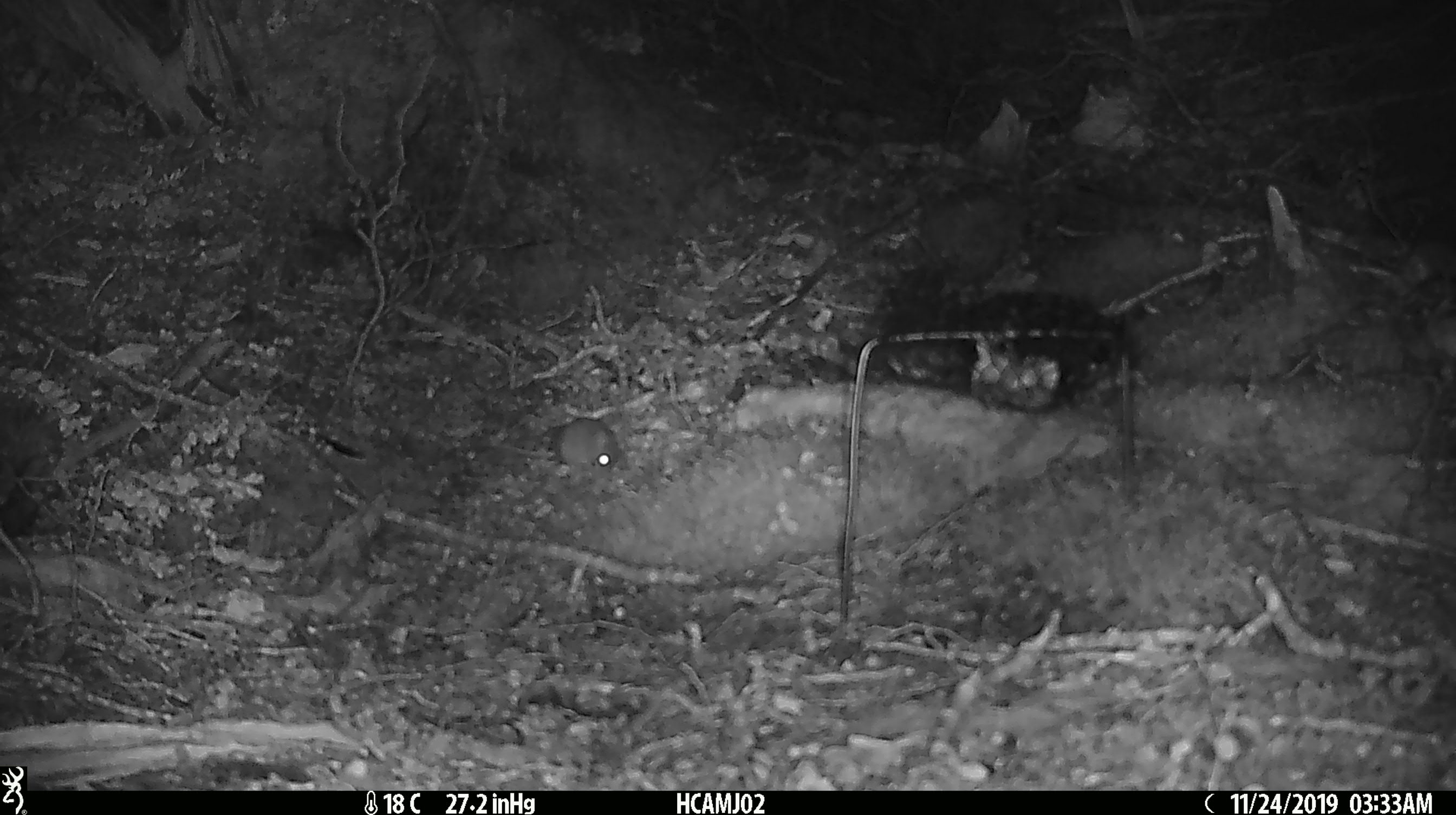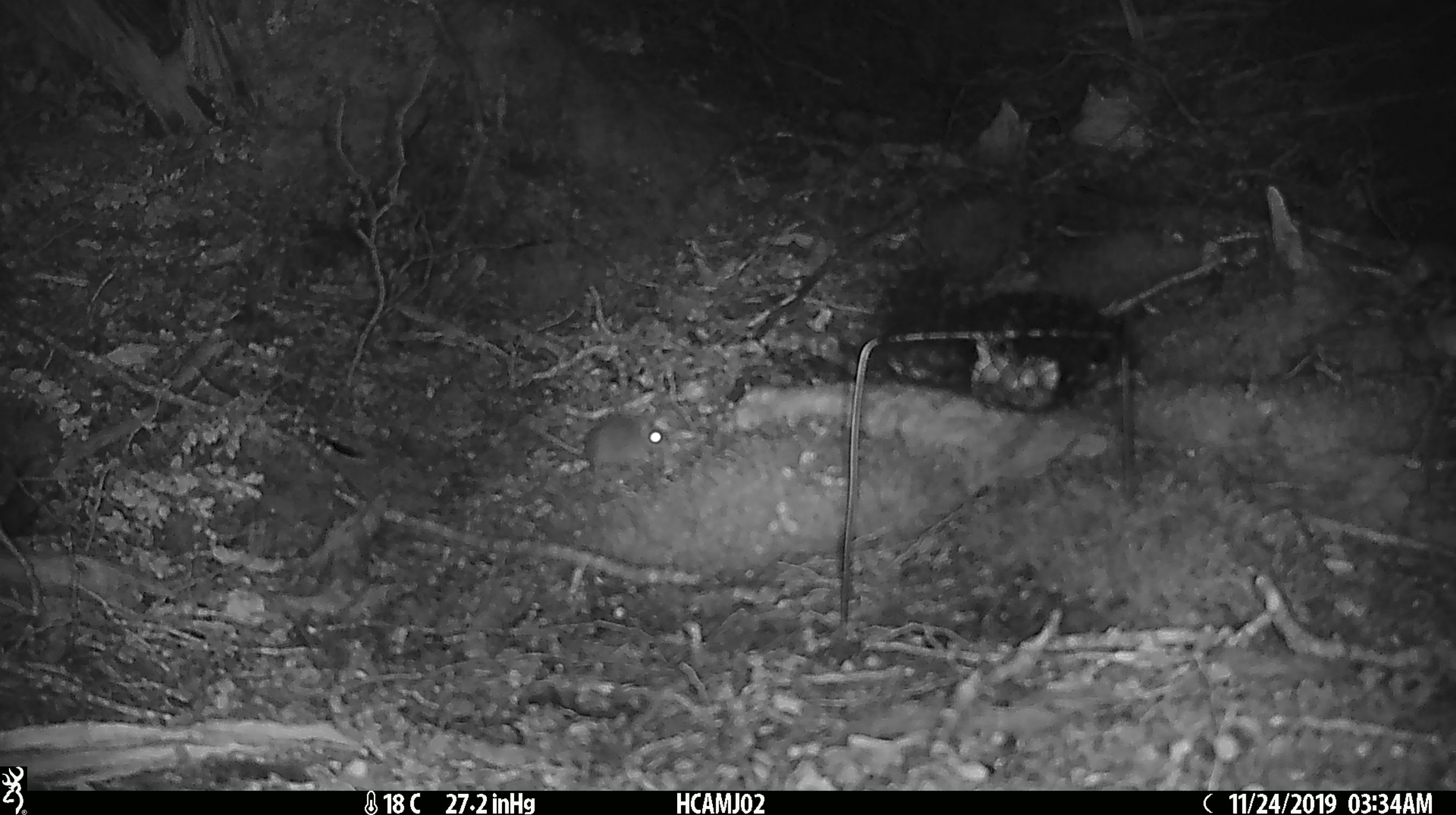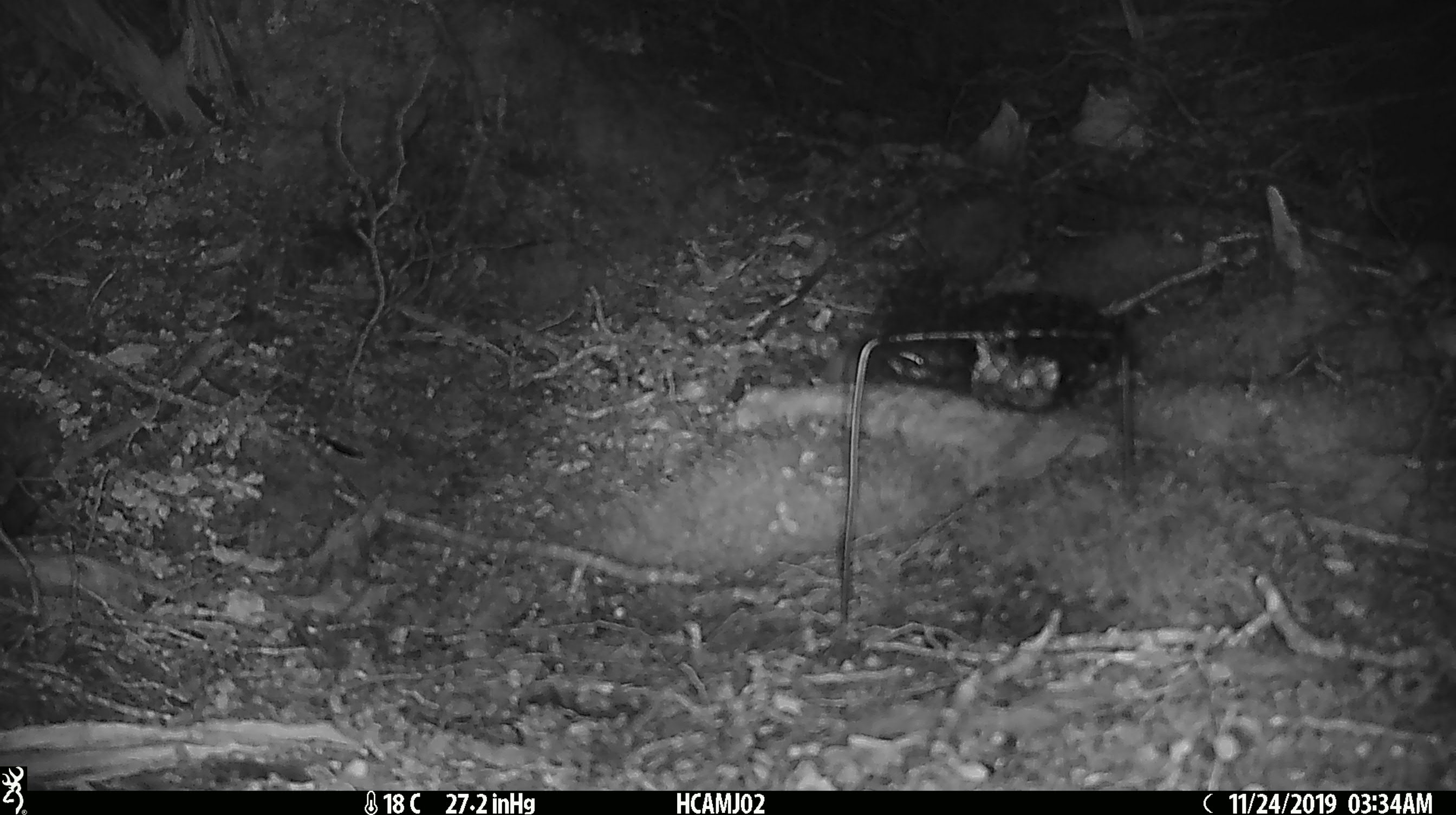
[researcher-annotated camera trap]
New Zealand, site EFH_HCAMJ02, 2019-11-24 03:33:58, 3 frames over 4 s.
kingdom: Animalia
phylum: Chordata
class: Mammalia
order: Rodentia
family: Muridae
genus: Mus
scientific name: Mus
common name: mouse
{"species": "mouse (Mus)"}